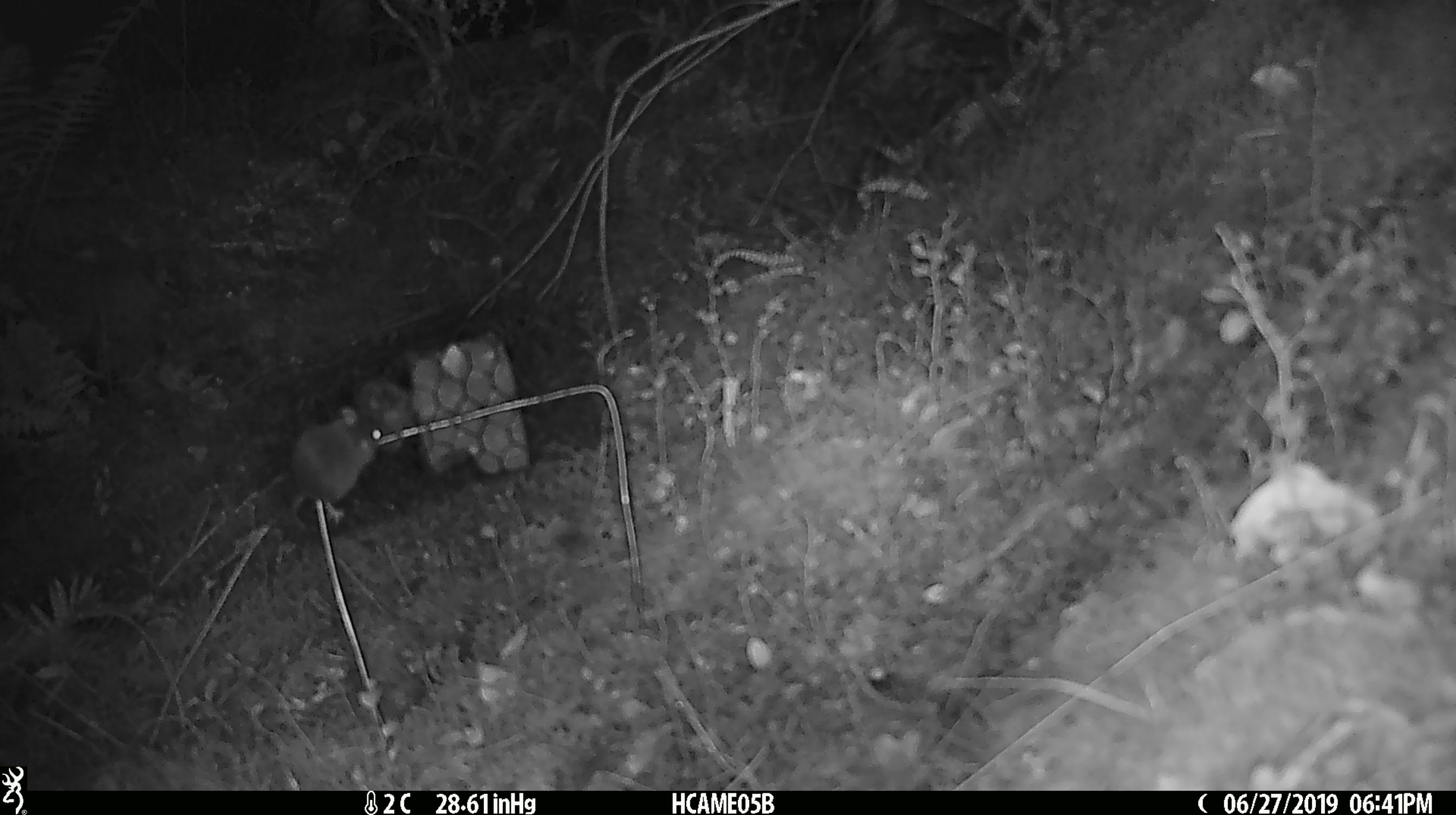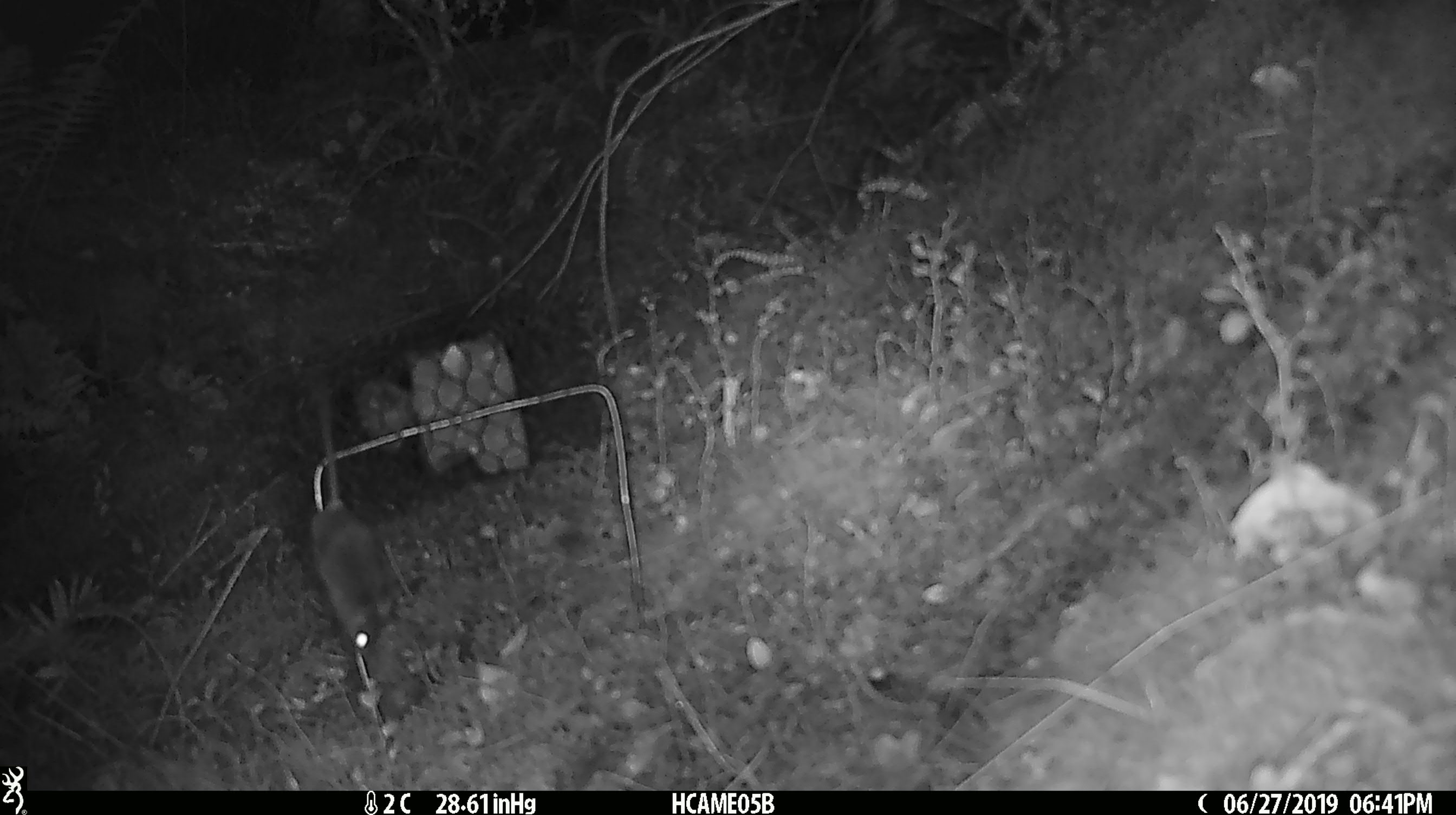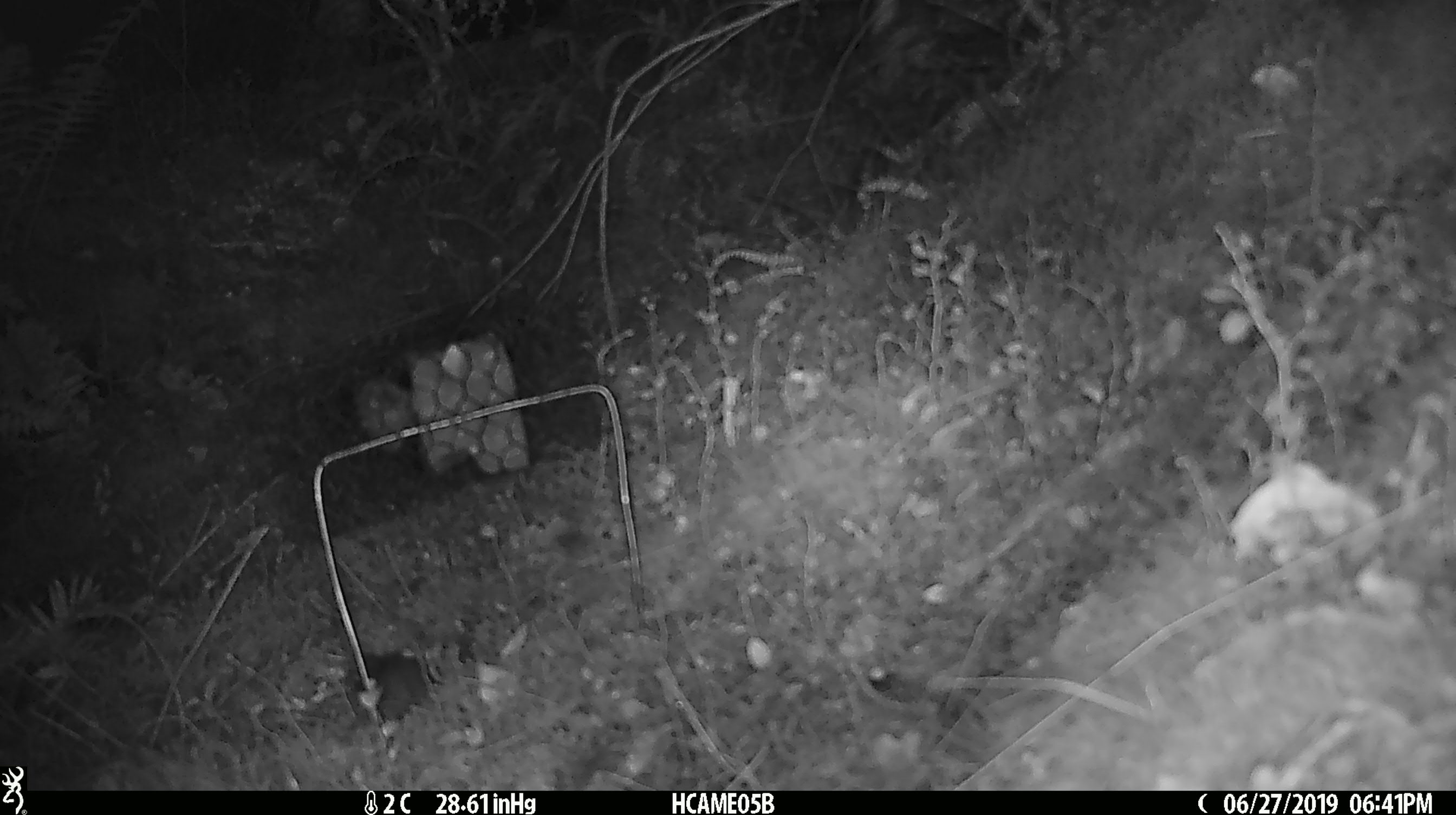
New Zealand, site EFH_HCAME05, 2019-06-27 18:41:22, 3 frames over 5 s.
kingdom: Animalia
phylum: Chordata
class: Mammalia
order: Rodentia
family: Muridae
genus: Mus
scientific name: Mus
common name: mouse